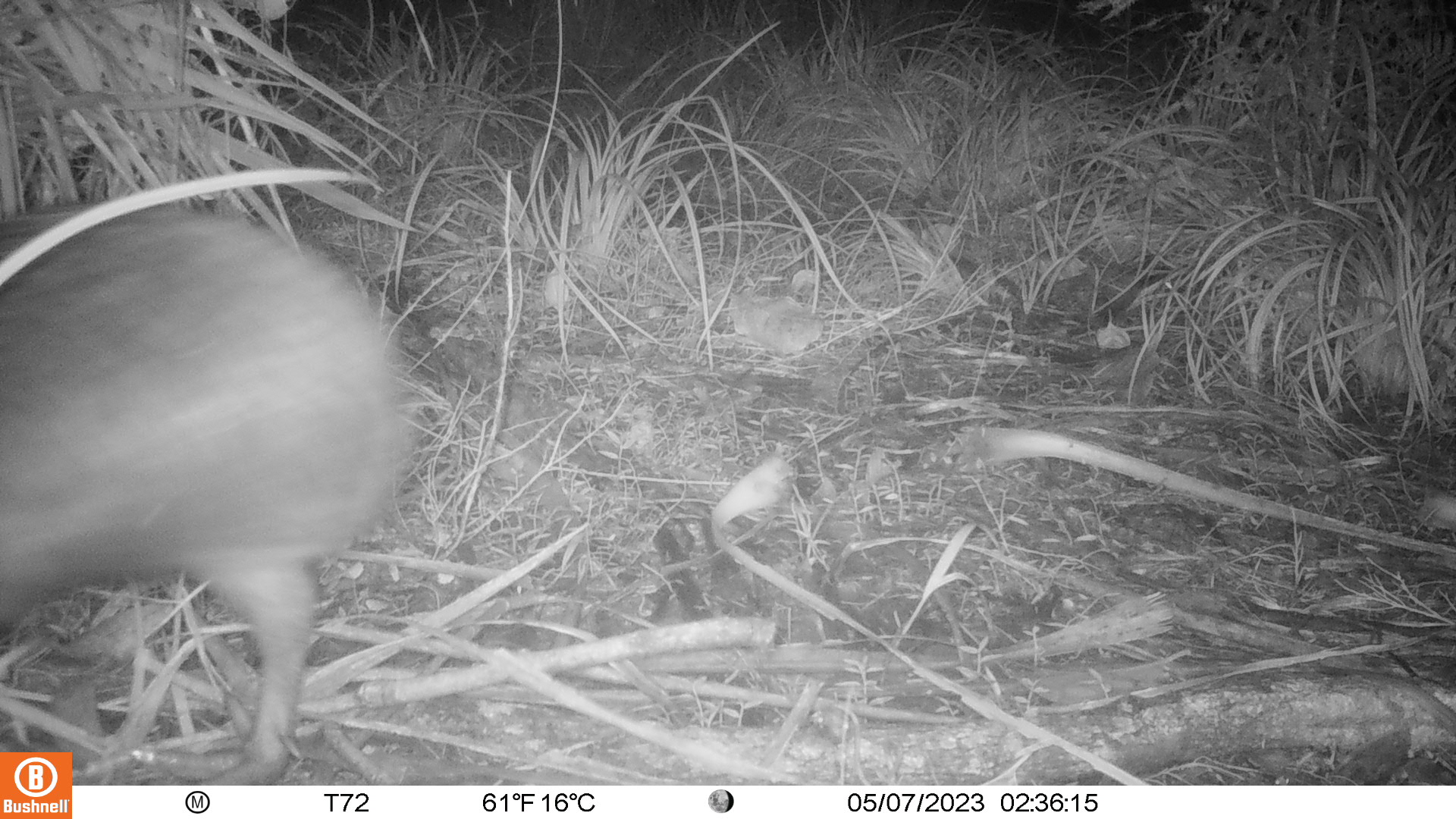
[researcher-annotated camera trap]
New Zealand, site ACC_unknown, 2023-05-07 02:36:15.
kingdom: Animalia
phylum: Chordata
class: Aves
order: Apterygiformes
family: Apterygidae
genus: Apteryx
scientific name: Apteryx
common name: kiwi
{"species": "kiwi (Apteryx)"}